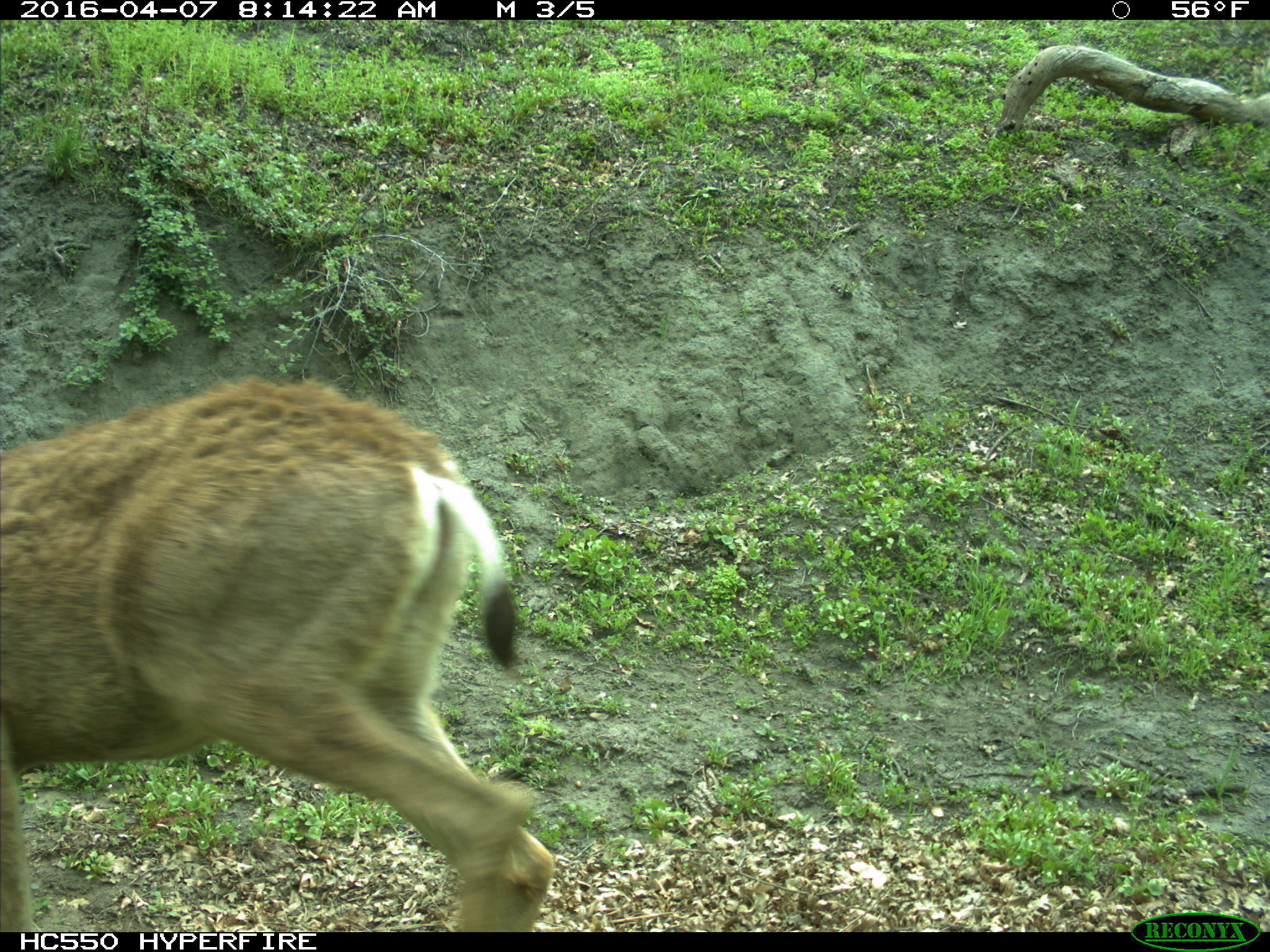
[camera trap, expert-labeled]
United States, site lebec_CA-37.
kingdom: Animalia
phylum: Chordata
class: Mammalia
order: Artiodactyla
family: Cervidae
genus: Odocoileus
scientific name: Odocoileus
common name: deer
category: unidentified deer